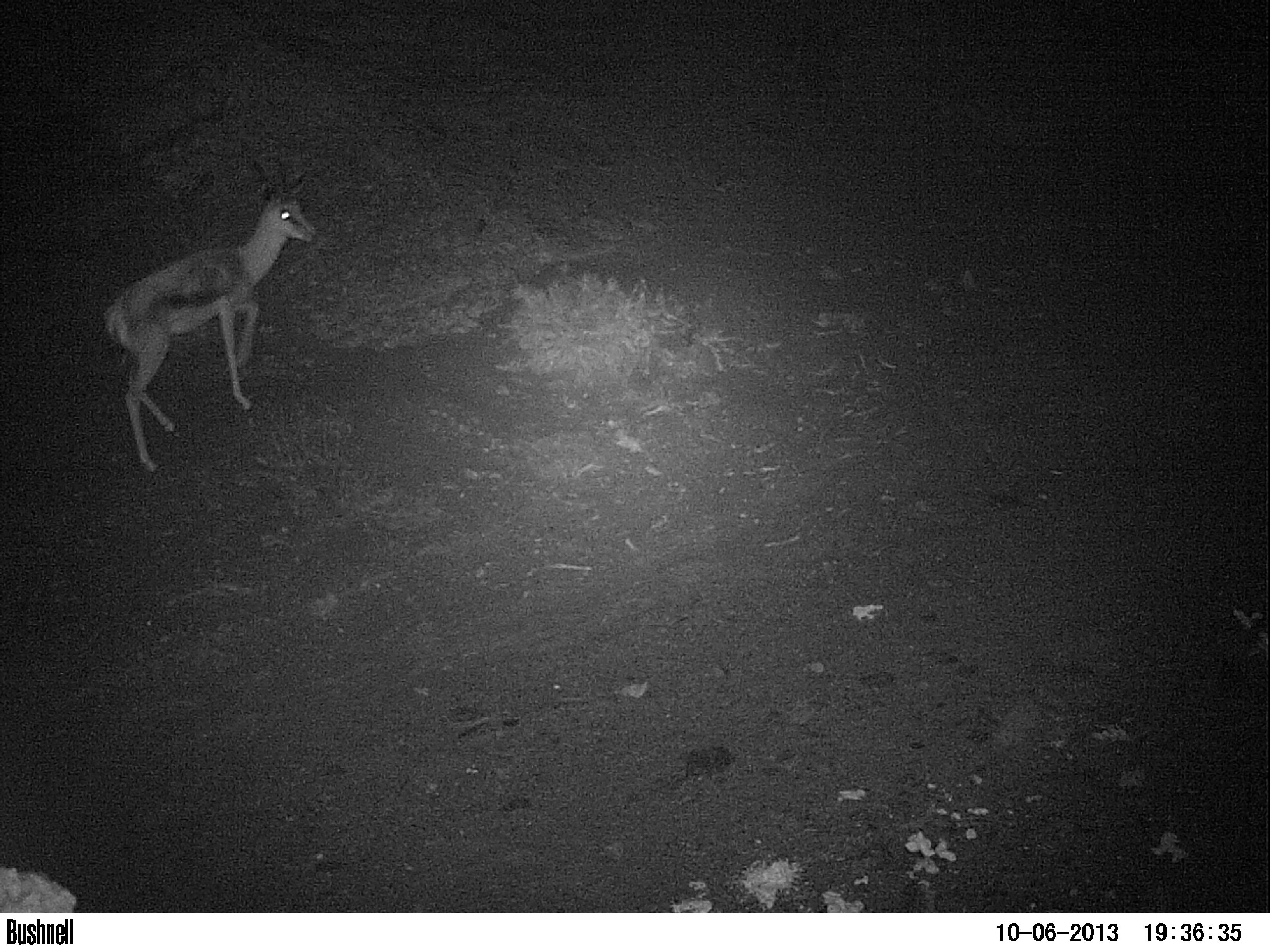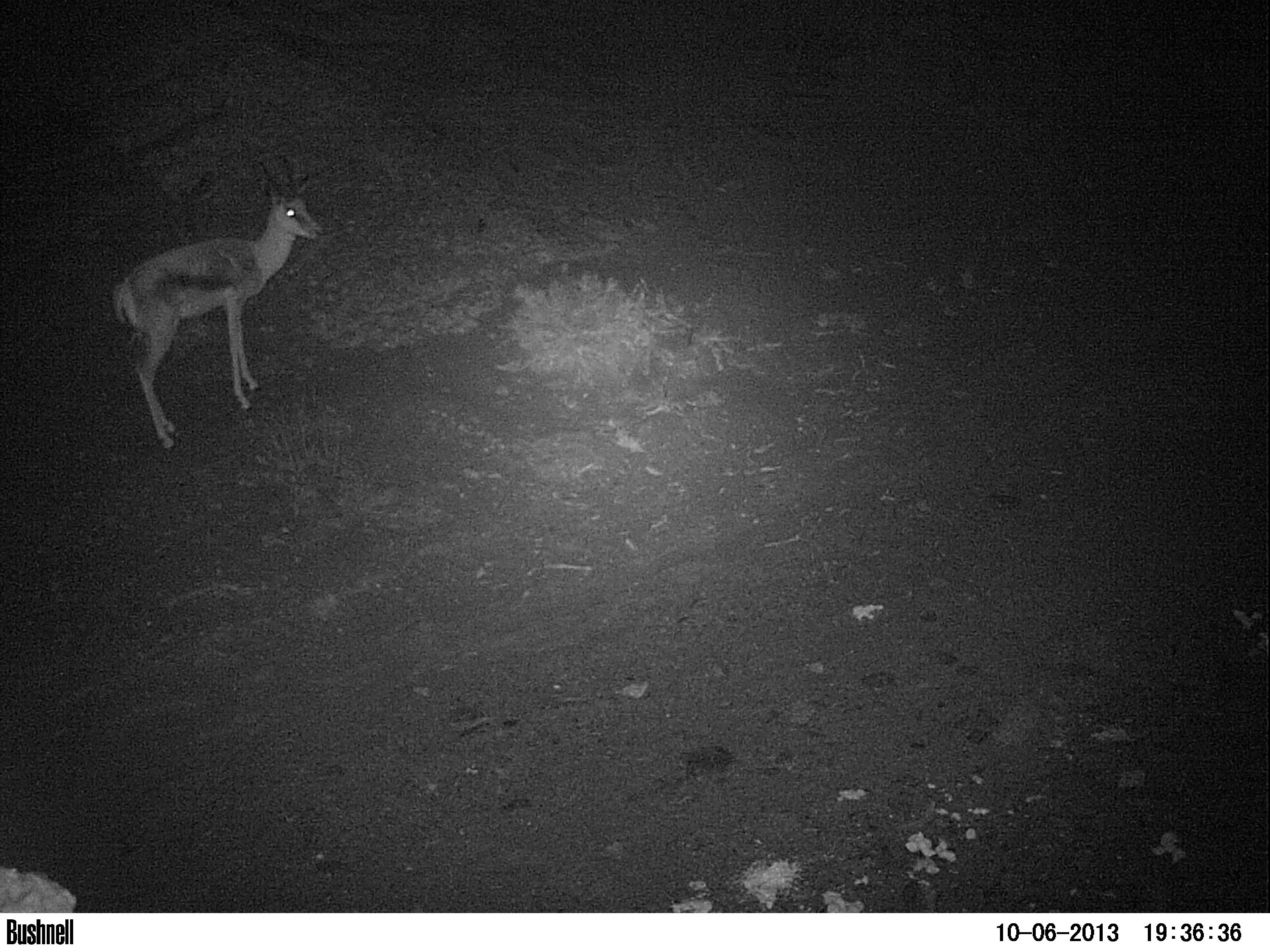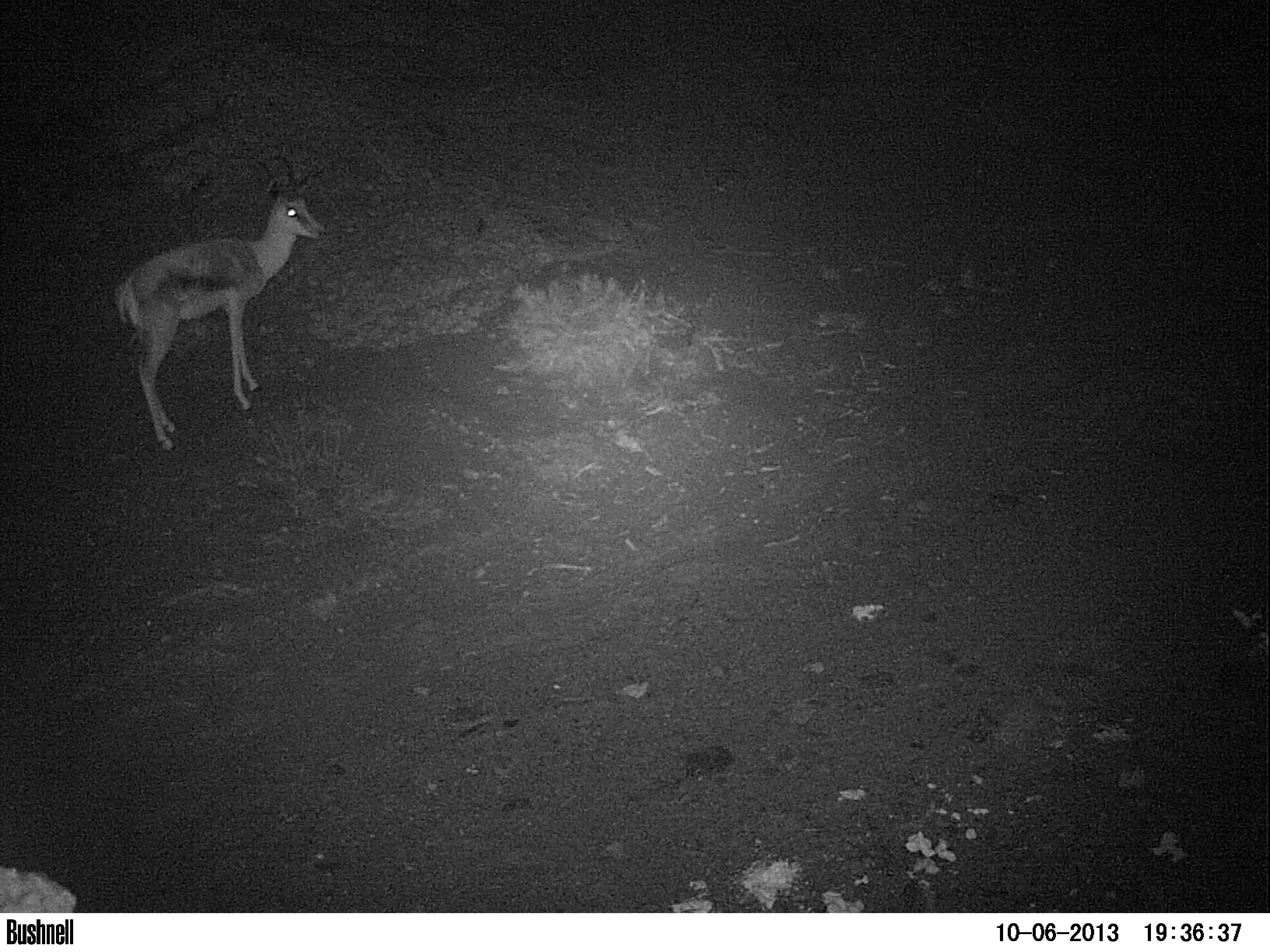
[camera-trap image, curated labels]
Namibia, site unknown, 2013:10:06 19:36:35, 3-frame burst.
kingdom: Animalia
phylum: Chordata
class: Mammalia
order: Artiodactyla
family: Bovidae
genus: Antidorcas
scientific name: Antidorcas marsupialis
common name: springbok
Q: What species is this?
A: Antidorcas marsupialis (springbok).